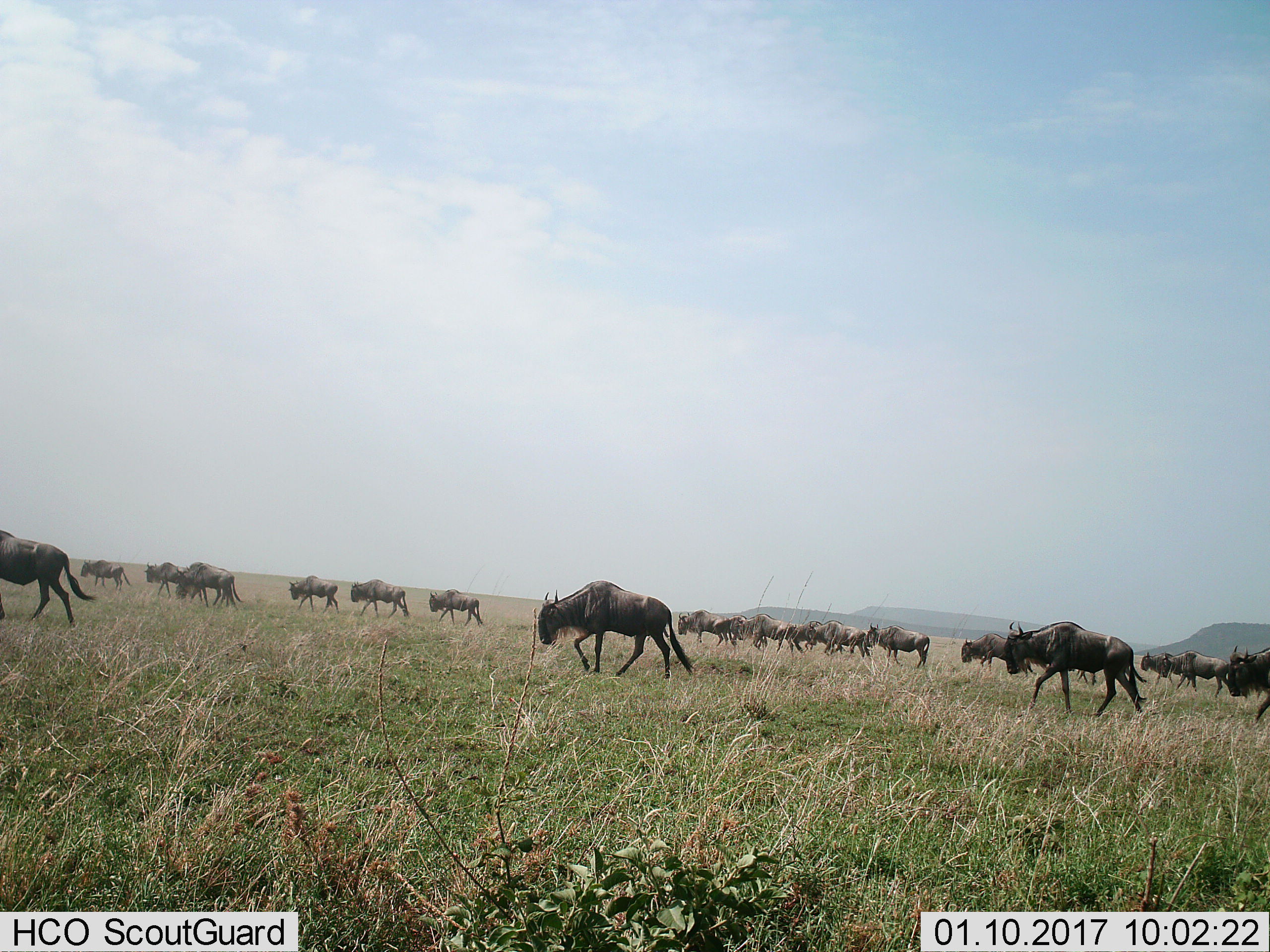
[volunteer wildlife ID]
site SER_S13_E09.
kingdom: Animalia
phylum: Chordata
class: Mammalia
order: Artiodactyla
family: Bovidae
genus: Connochaetes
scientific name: Connochaetes taurinus taurinus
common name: blue wildebeest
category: wildebeestblue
Wildebeestblue (blue wildebeest) (Connochaetes taurinus taurinus), count 11-50. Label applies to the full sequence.